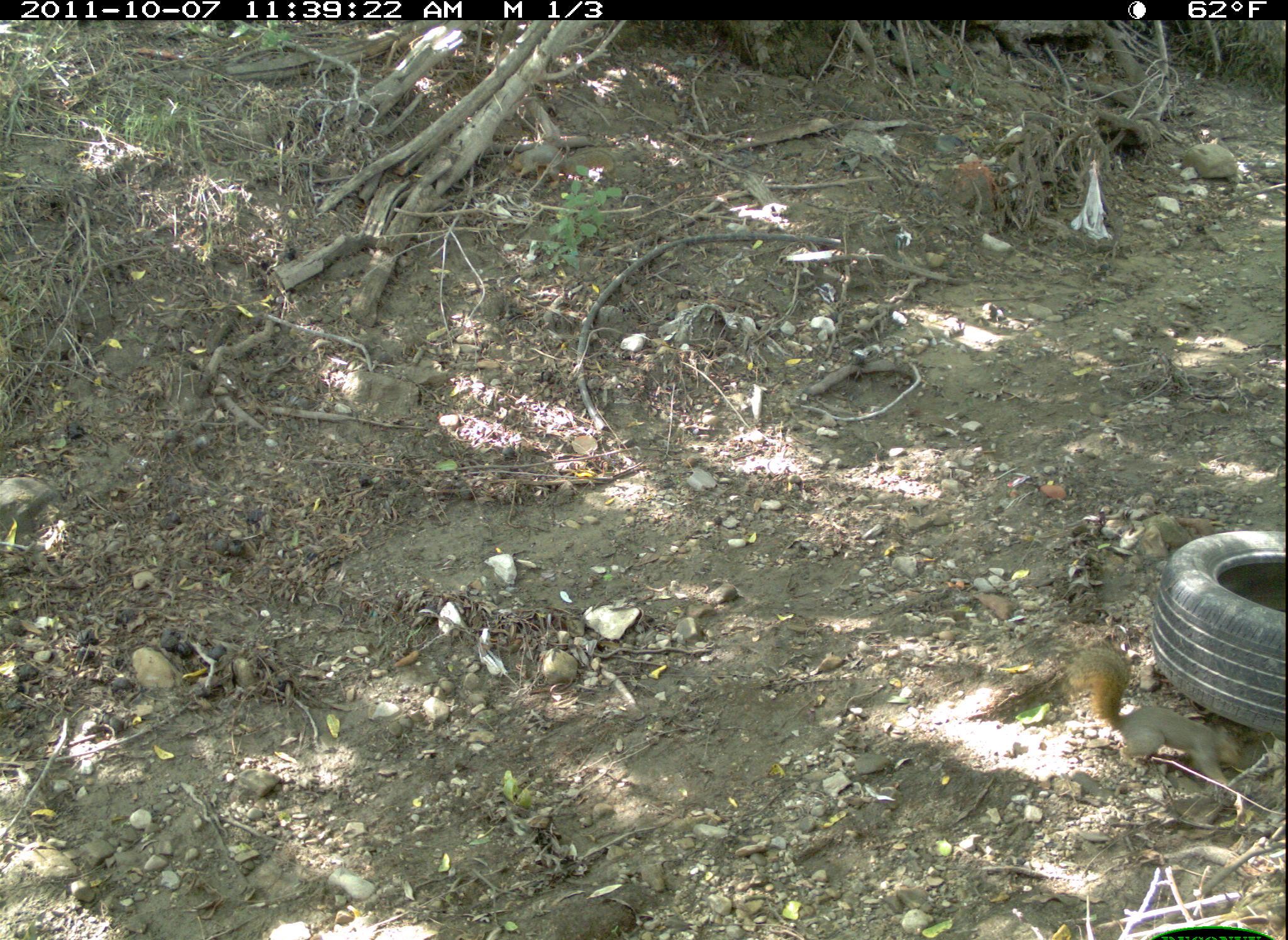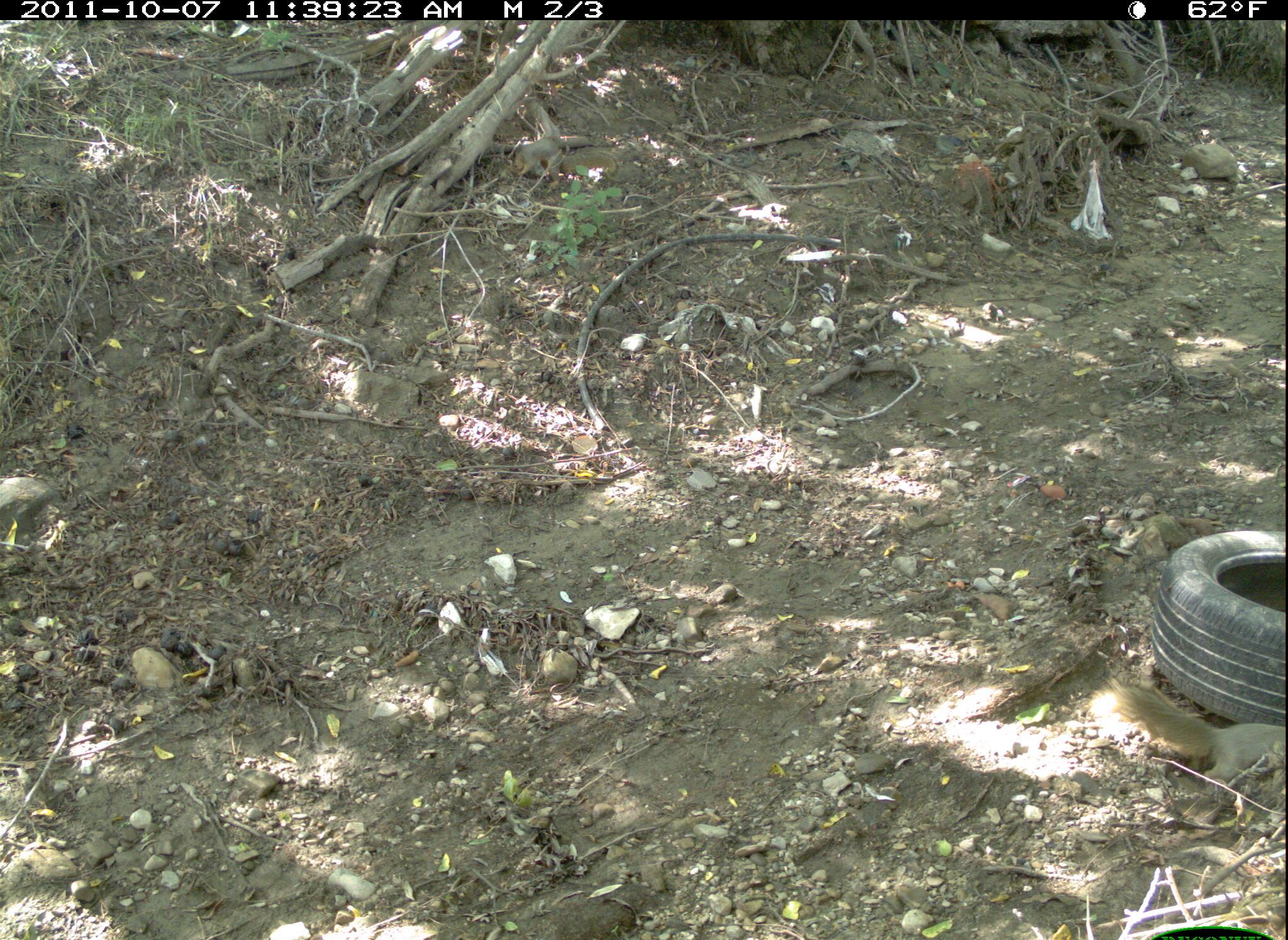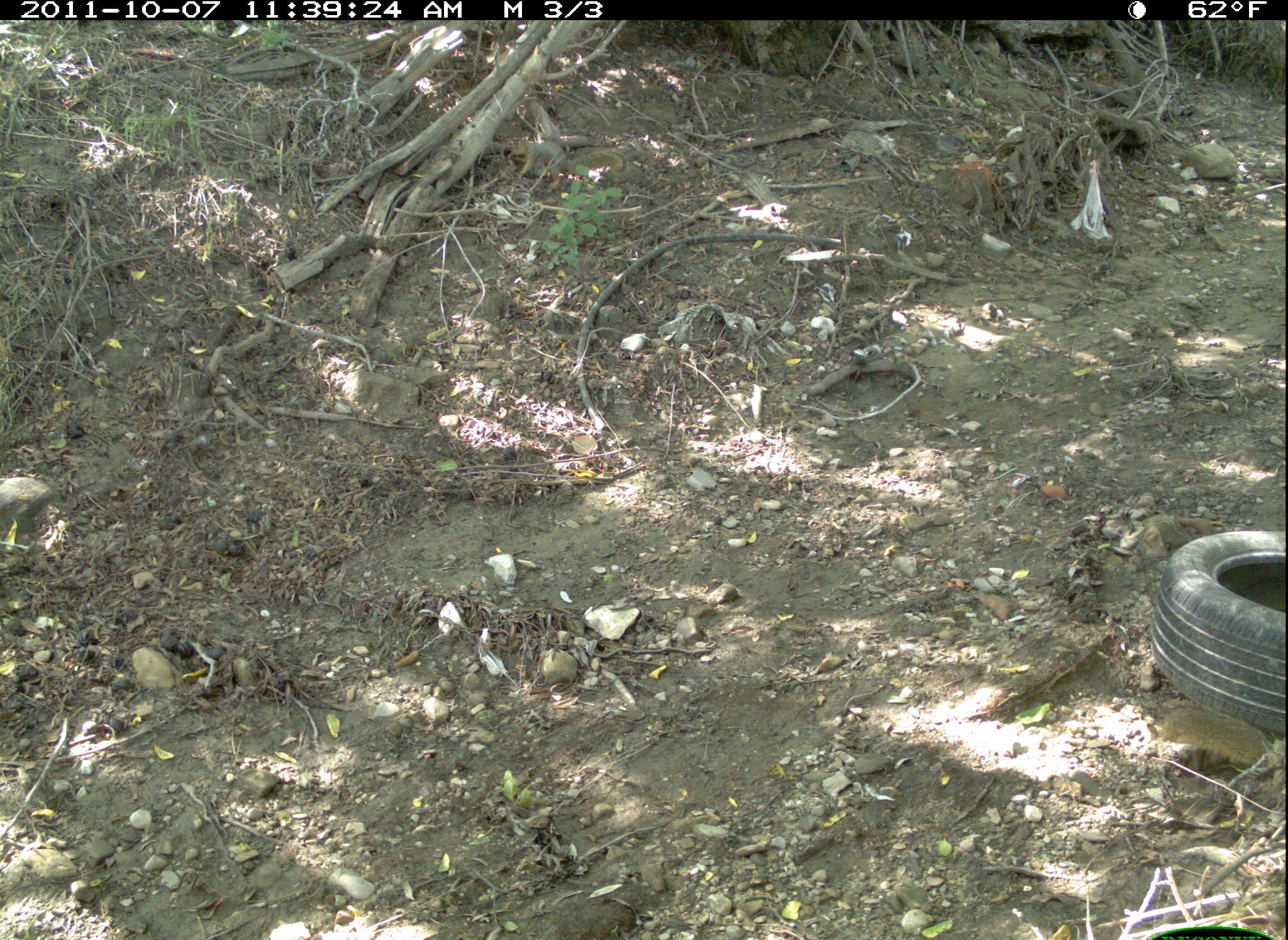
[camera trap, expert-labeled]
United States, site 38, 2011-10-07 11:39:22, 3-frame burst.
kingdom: Animalia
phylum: Chordata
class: Mammalia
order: Rodentia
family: Sciuridae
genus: Sciurus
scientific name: Sciurus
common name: squirrel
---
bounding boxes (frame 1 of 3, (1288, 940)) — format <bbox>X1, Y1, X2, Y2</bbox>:
squirrel: <bbox>1066, 633, 1245, 796</bbox>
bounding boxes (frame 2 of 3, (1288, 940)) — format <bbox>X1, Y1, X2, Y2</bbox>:
squirrel: <bbox>1056, 654, 1285, 809</bbox>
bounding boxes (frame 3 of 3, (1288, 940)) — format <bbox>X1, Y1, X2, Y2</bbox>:
squirrel: <bbox>1153, 673, 1283, 802</bbox>